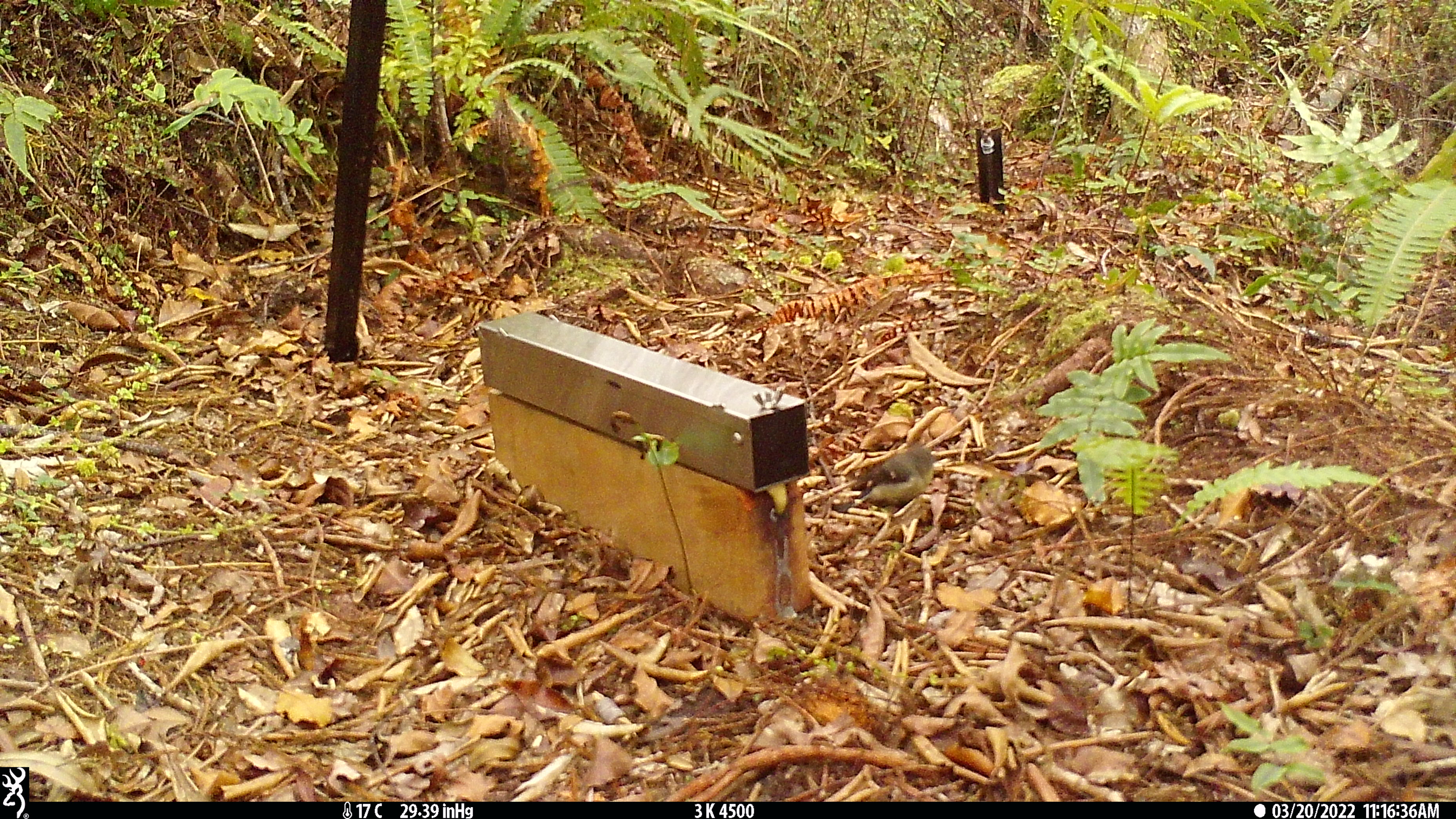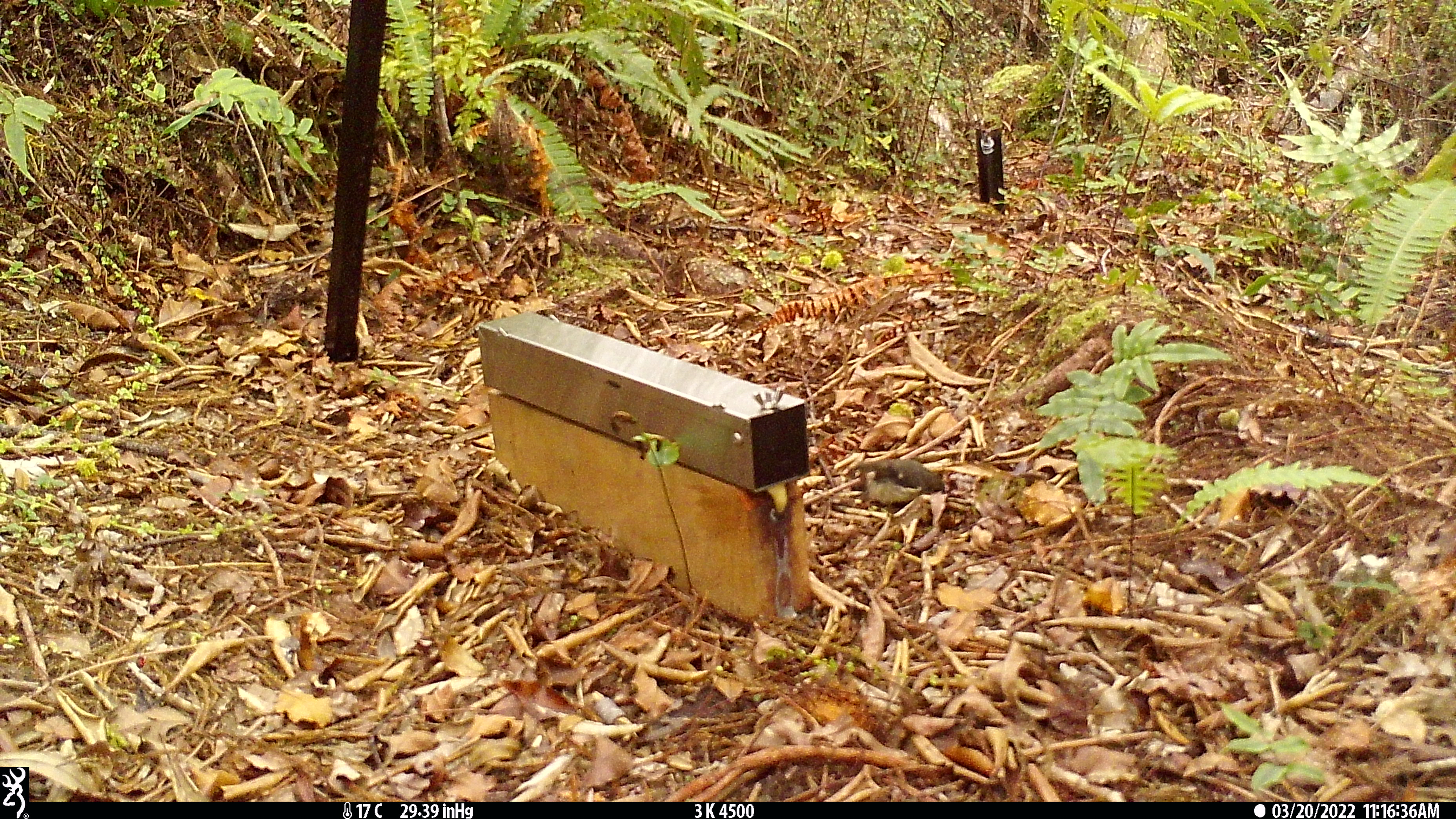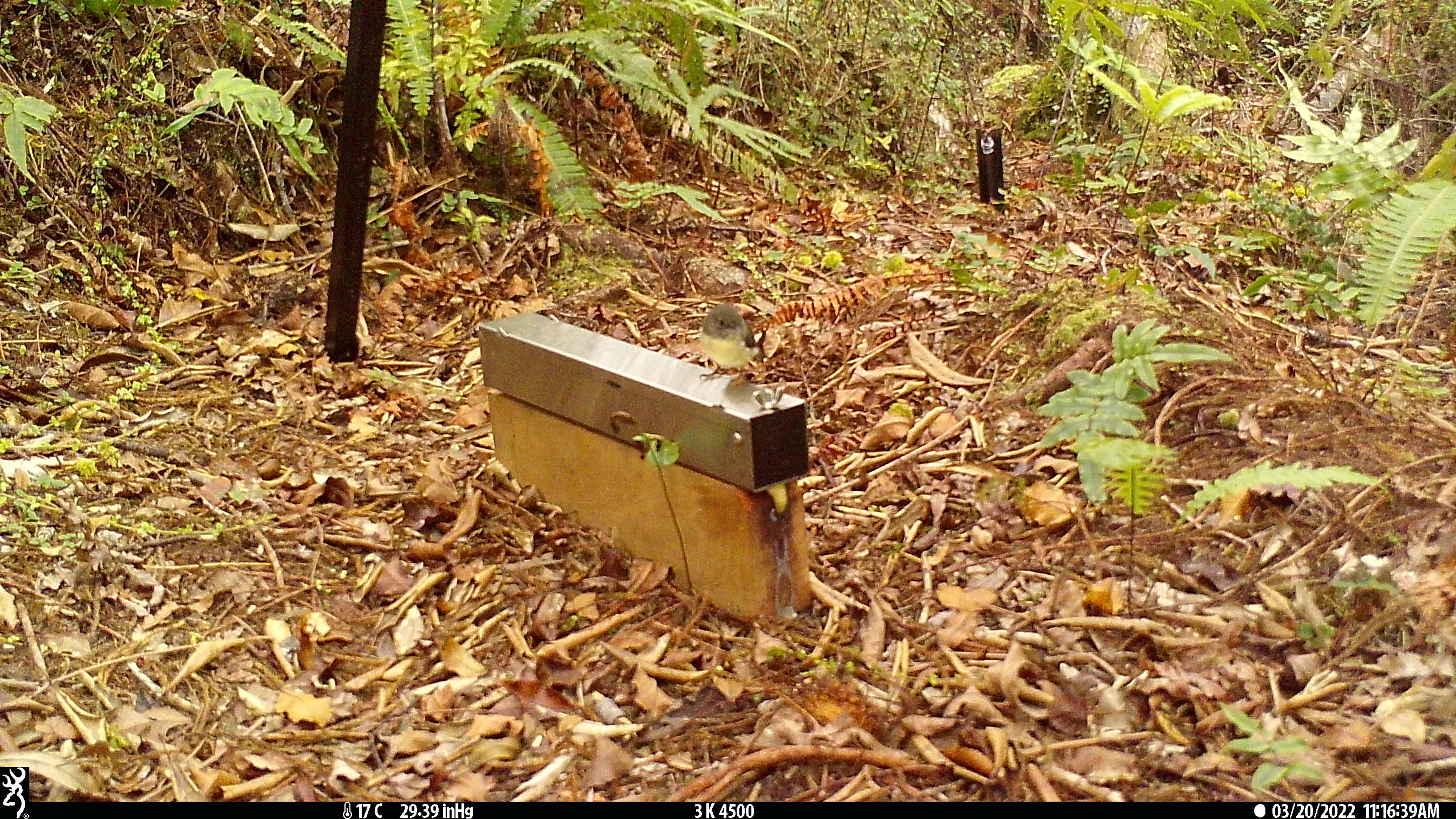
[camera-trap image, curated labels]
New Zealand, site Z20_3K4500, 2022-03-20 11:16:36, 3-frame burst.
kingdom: Animalia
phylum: Chordata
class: Aves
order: Passeriformes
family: Petroicidae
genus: Petroica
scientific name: Petroica macrocephala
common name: tomtit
Tomtit (Petroica macrocephala).